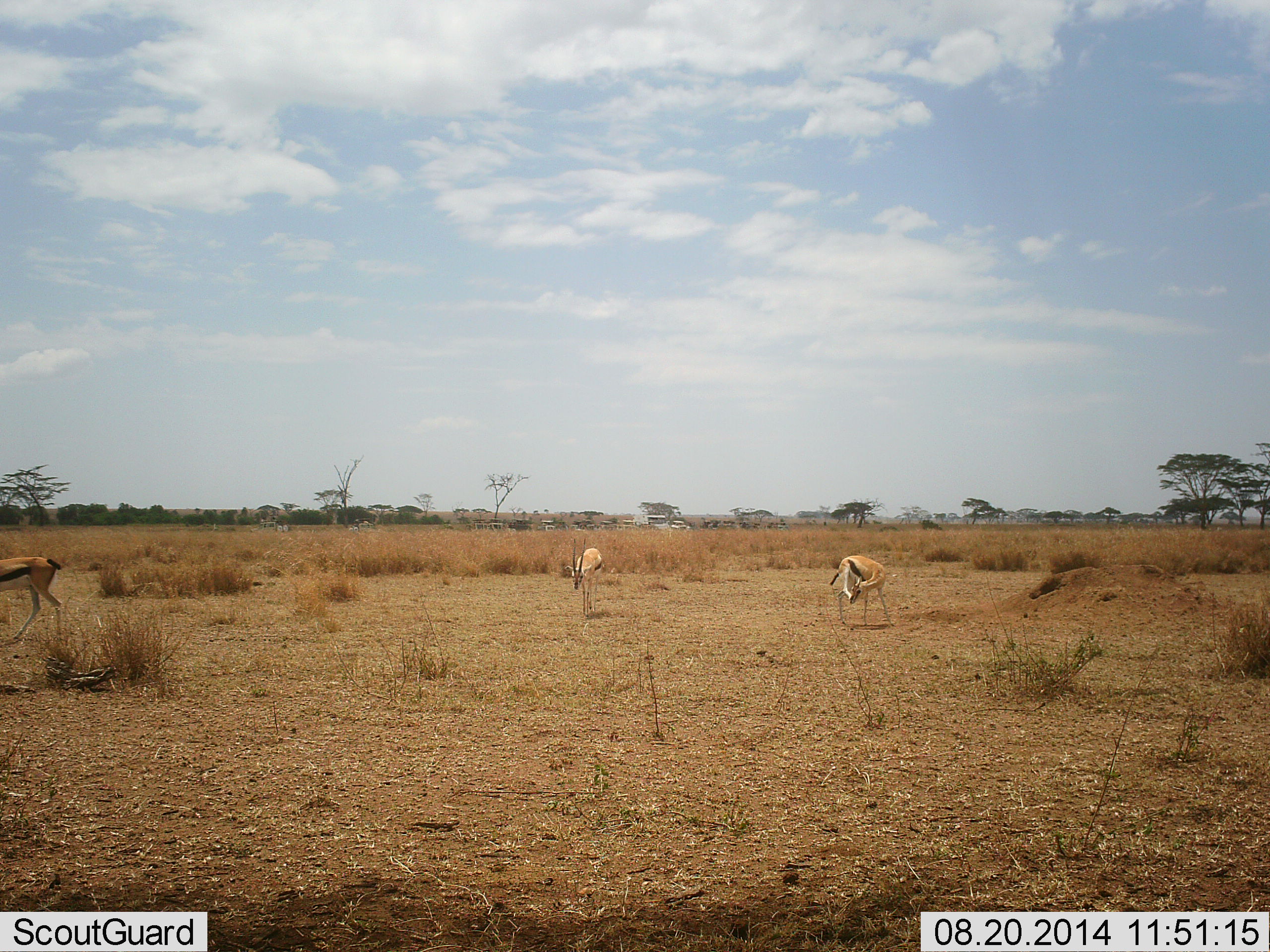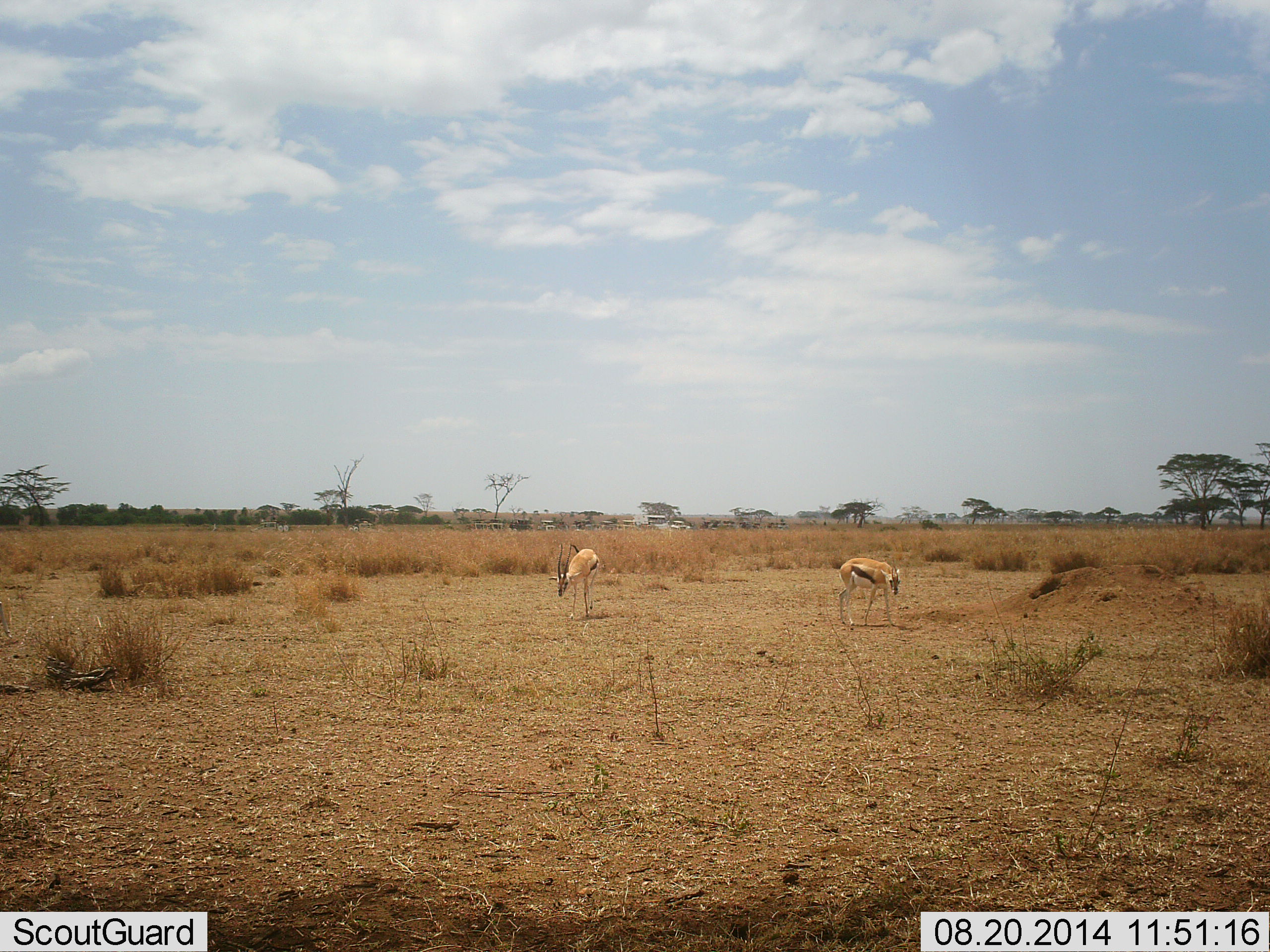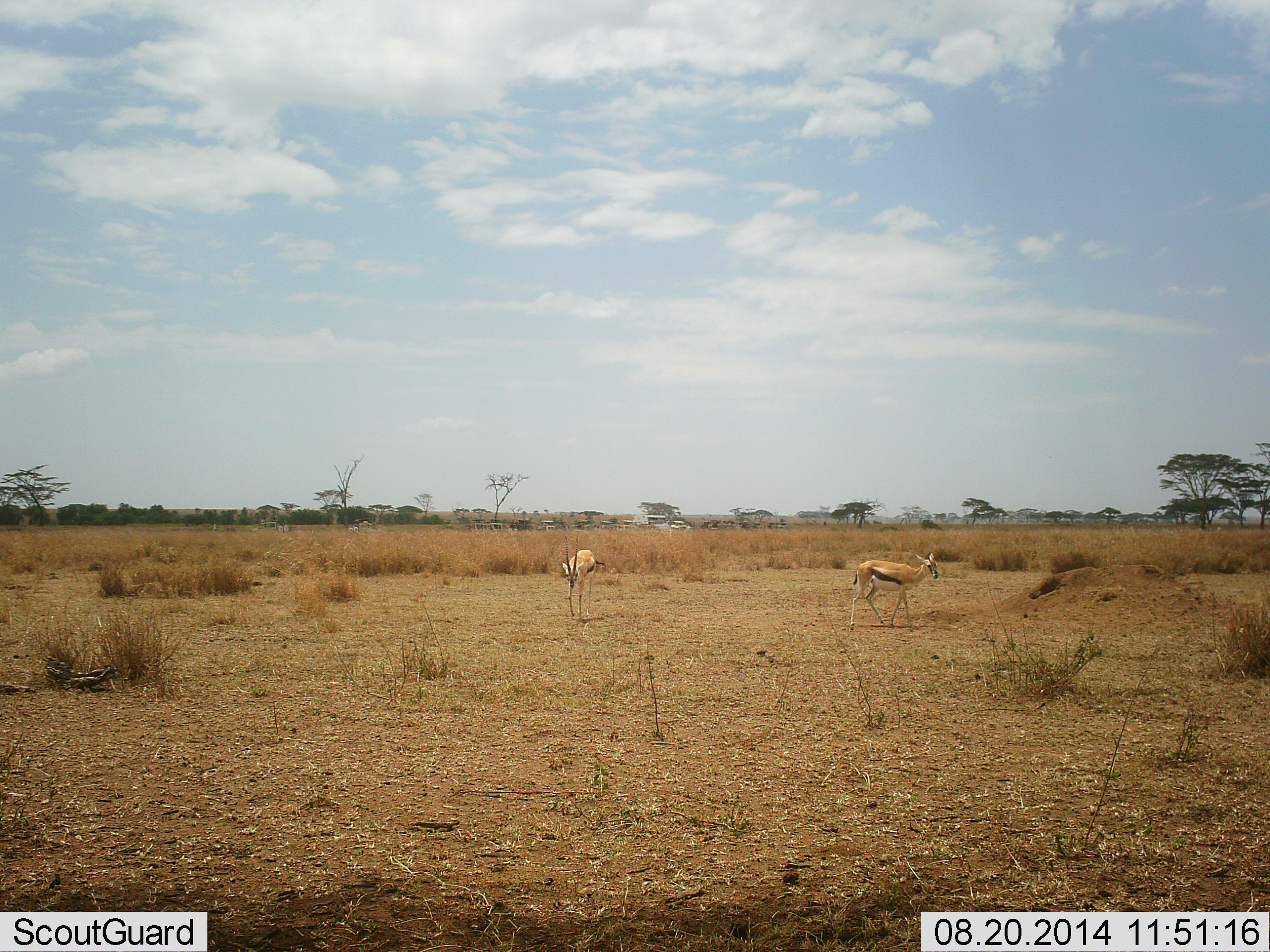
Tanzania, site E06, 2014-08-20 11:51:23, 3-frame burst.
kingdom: Animalia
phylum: Chordata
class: Mammalia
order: Artiodactyla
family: Bovidae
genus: Eudorcas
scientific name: Eudorcas thomsonii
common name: thomson's gazelle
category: gazellethomsons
Gazellethomsons (thomson's gazelle) (Eudorcas thomsonii), count 3. Behavior (volunteer vote fractions): standing 36%, resting 0%, moving 73%, interacting 0%. Young present (vote fraction): 0%. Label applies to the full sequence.